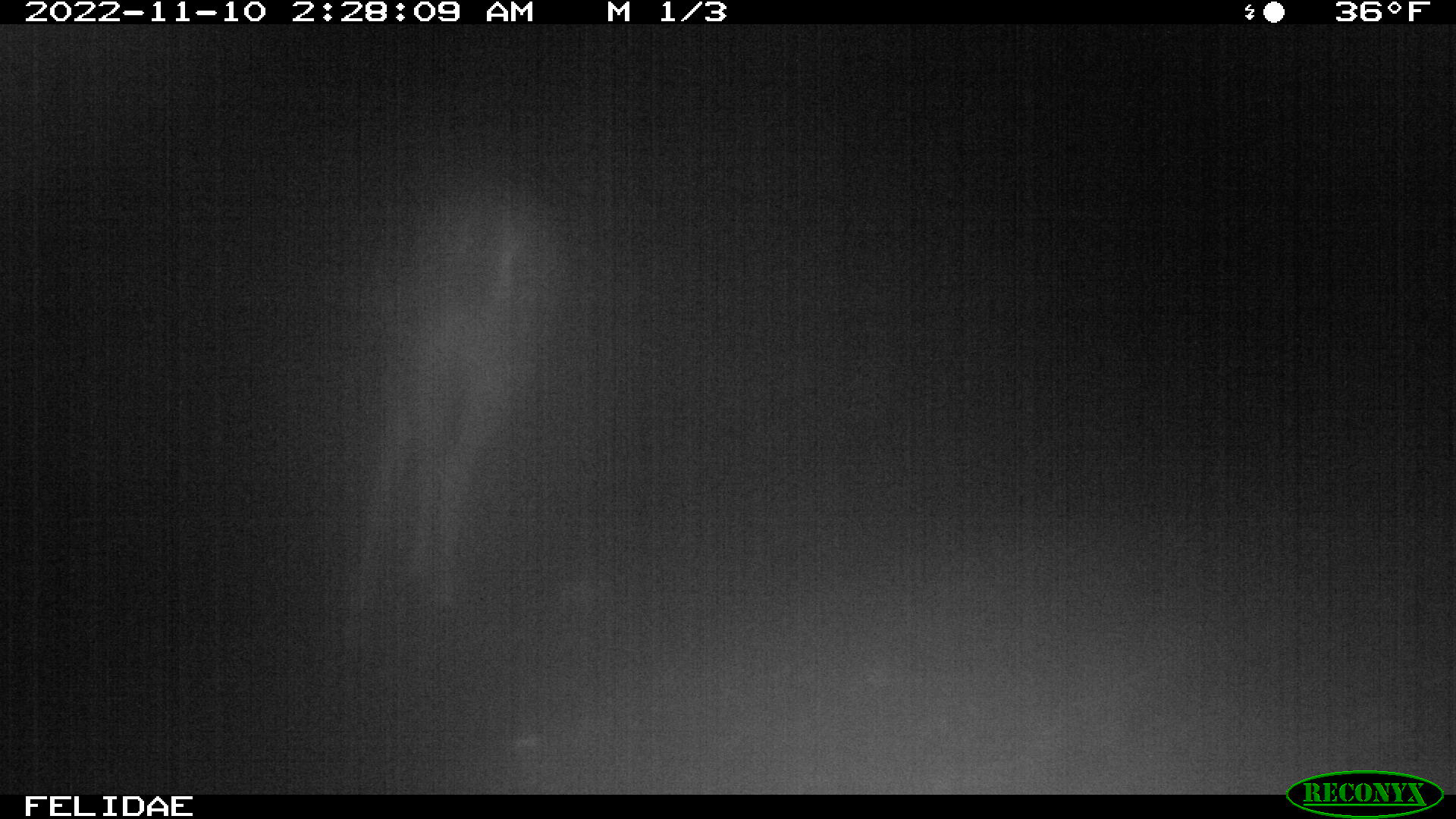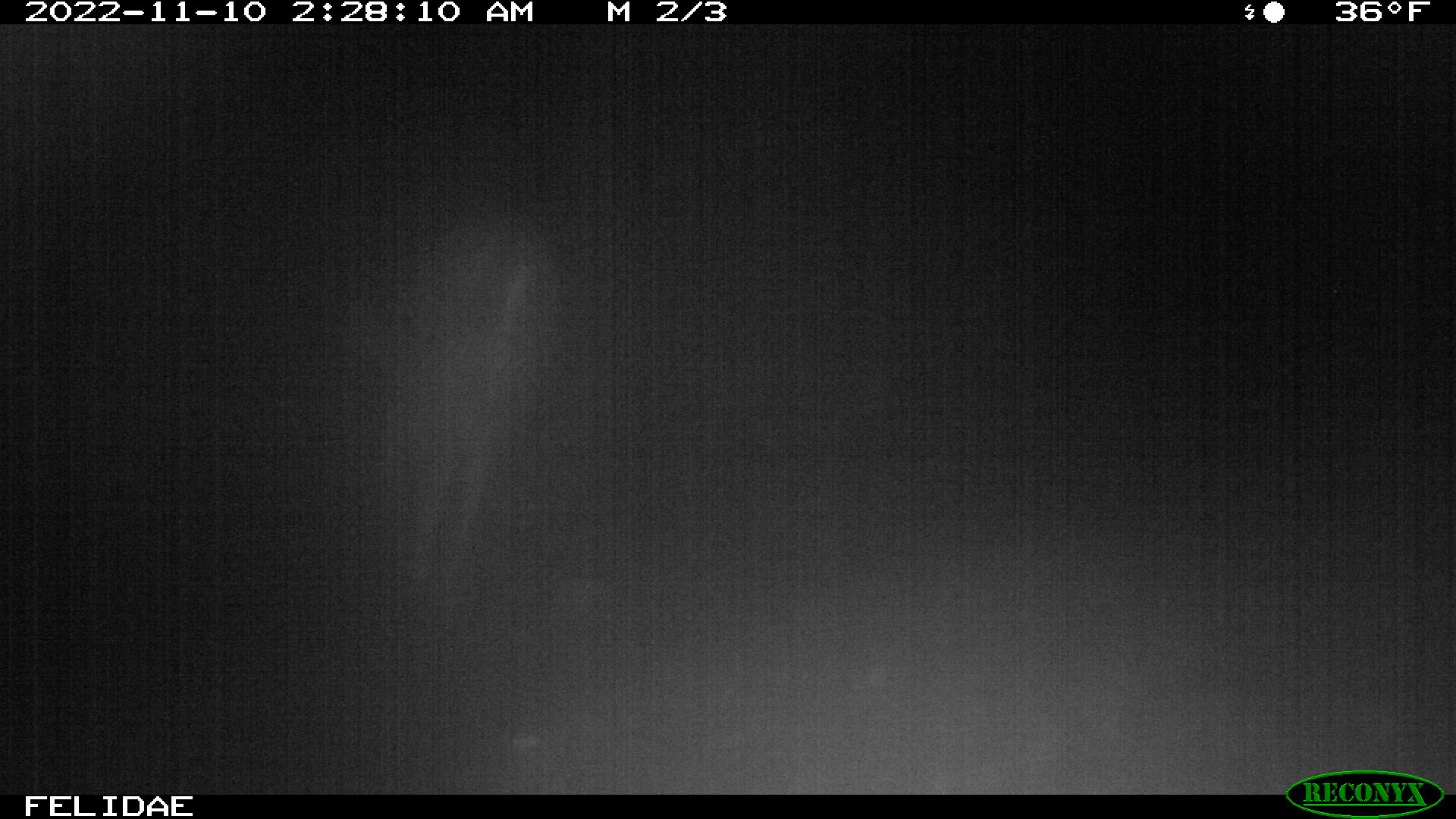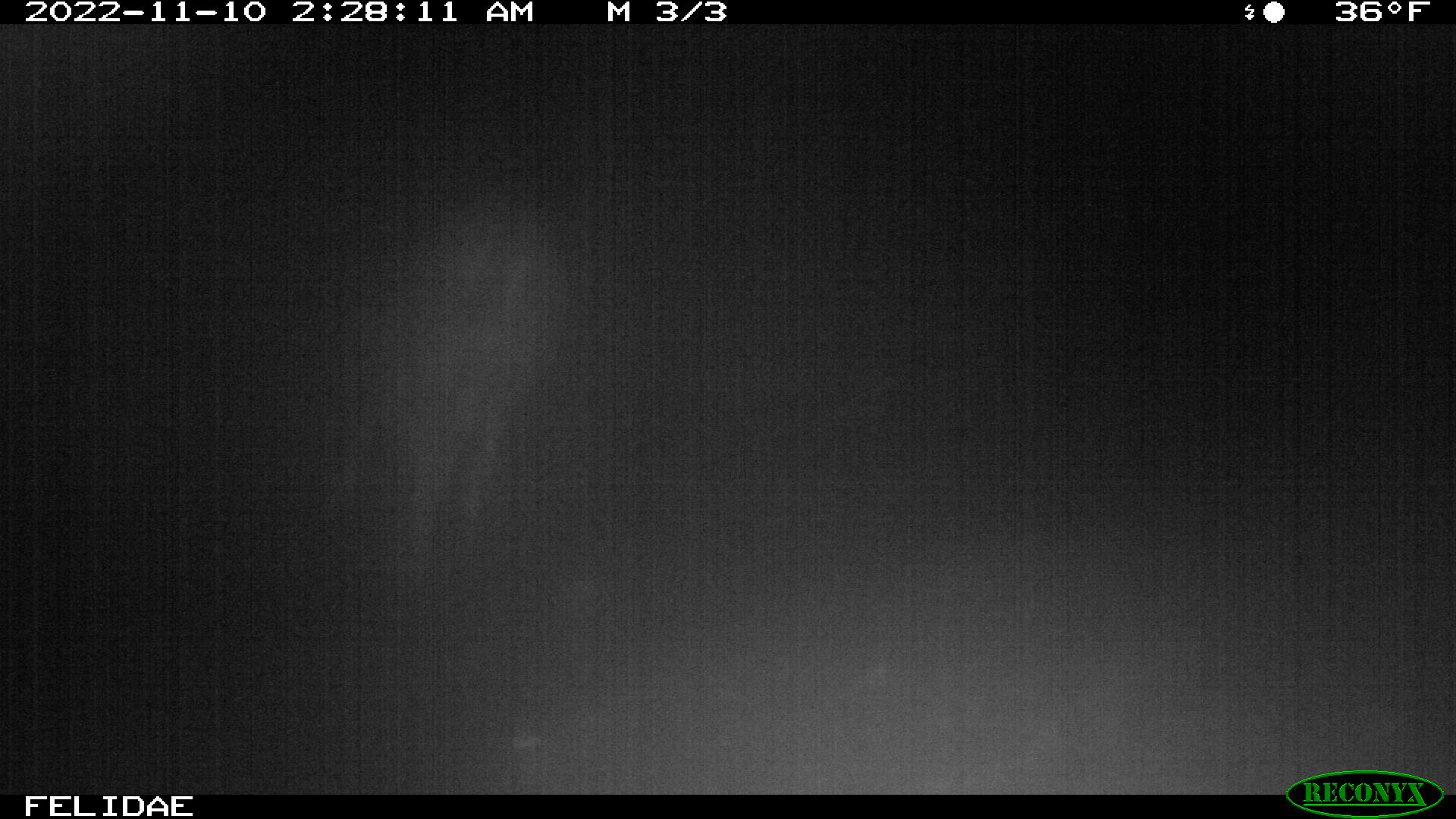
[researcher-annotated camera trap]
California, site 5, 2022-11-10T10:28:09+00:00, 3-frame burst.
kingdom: Animalia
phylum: Chordata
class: Mammalia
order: Artiodactyla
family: Cervidae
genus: Odocoileus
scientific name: Odocoileus hemionus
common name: mule deer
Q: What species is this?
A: Mule deer (Odocoileus hemionus).